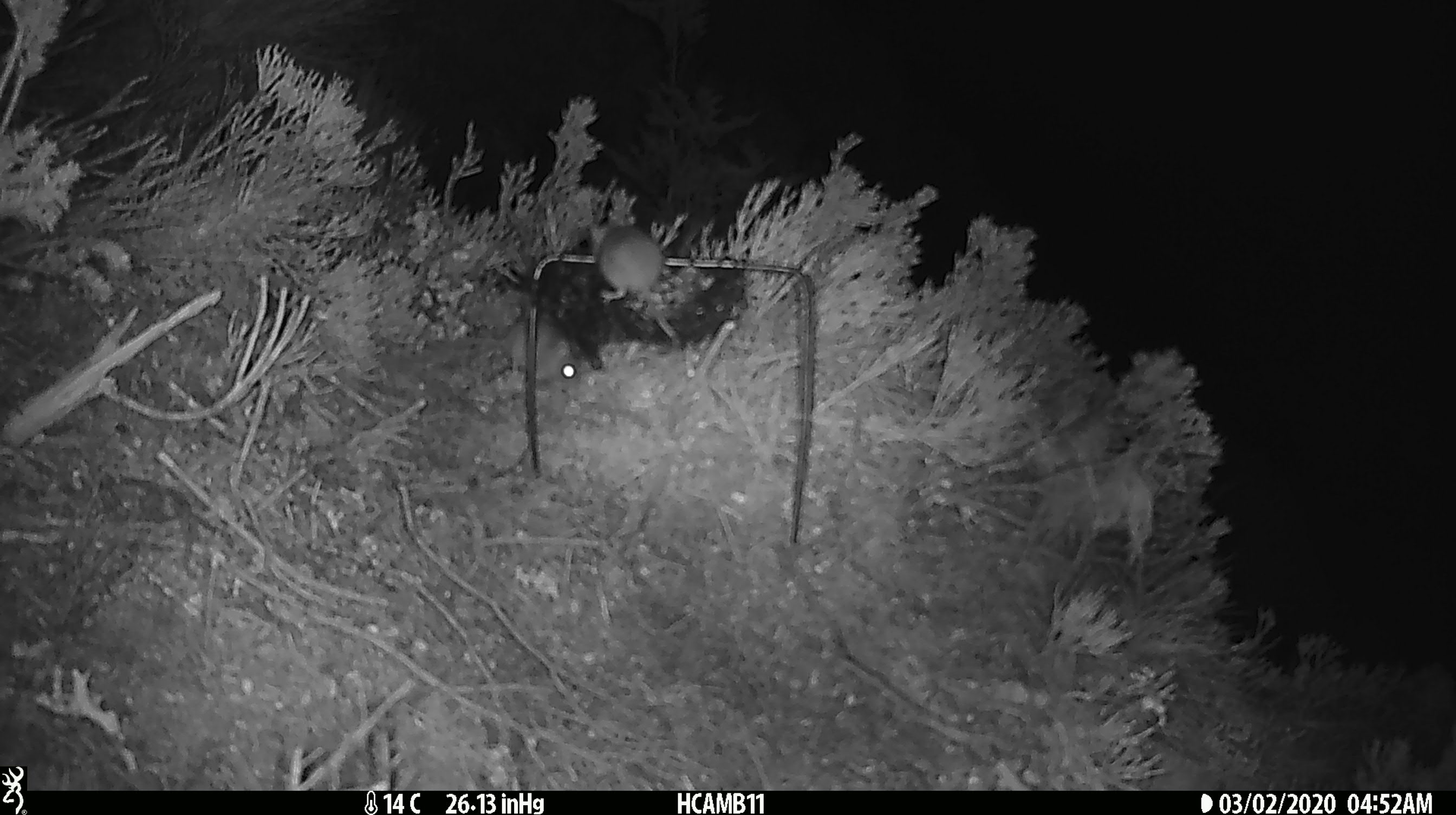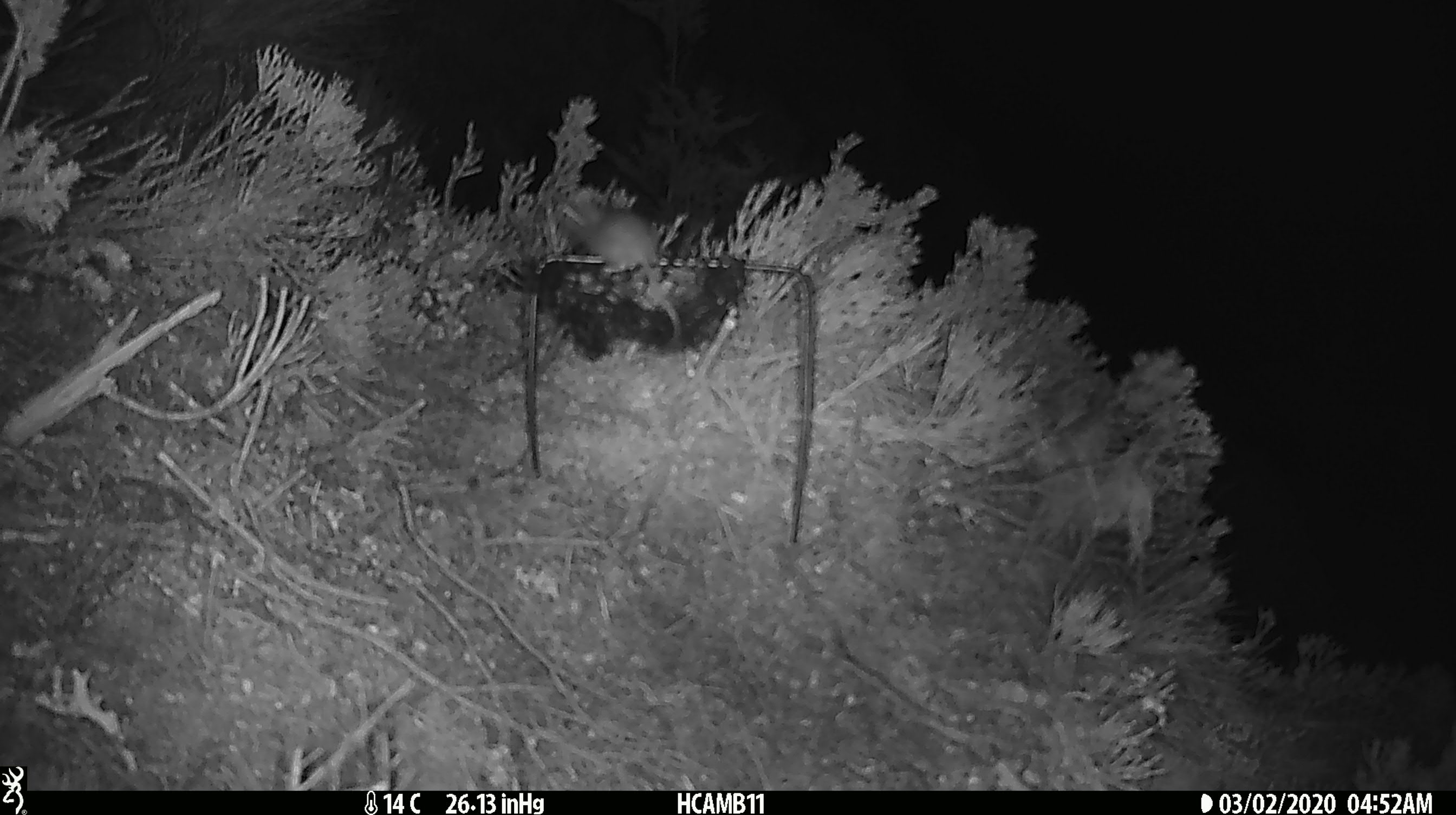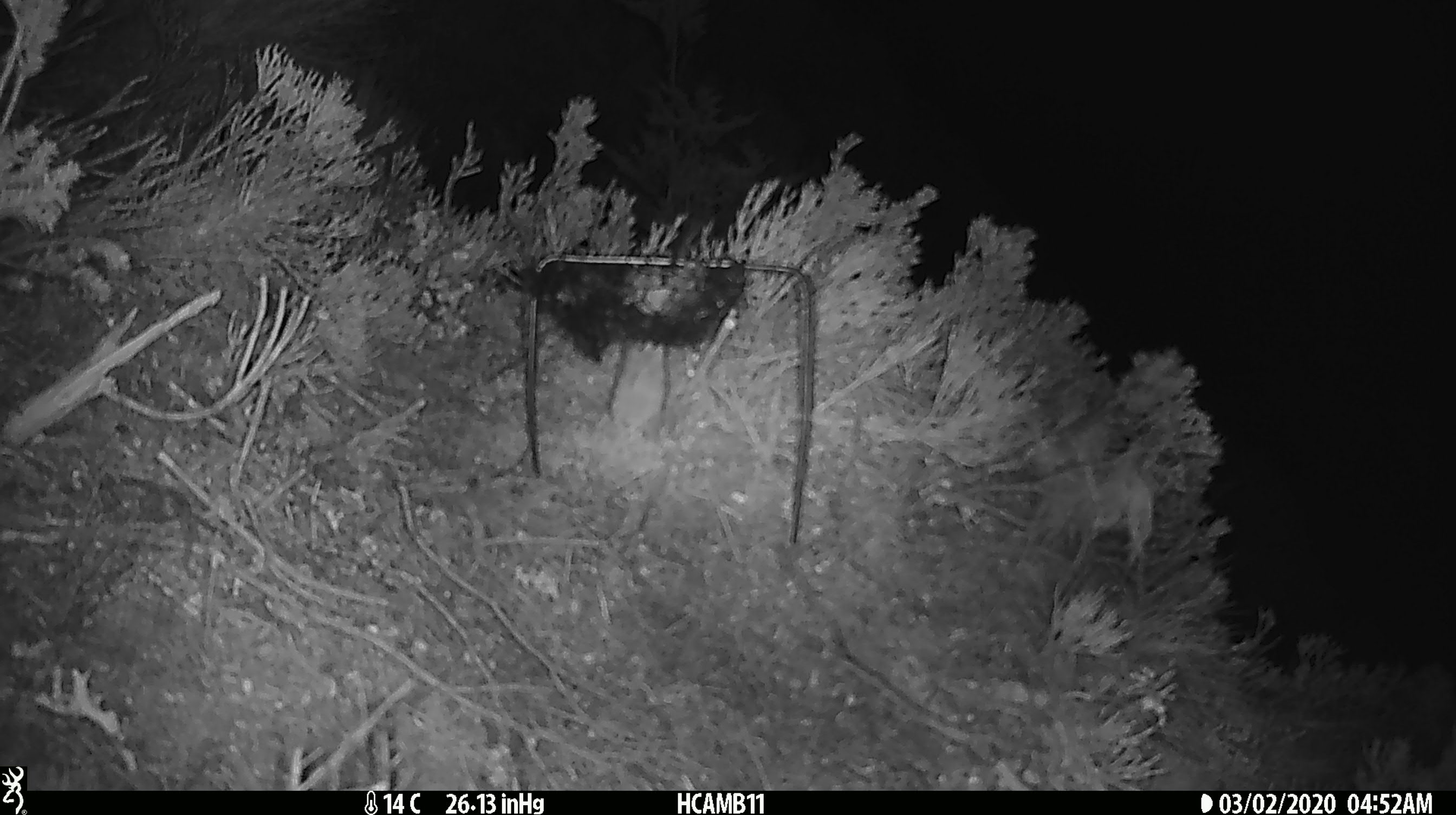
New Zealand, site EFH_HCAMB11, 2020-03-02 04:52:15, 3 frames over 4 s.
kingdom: Animalia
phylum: Chordata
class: Mammalia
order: Rodentia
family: Muridae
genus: Mus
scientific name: Mus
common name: mouse